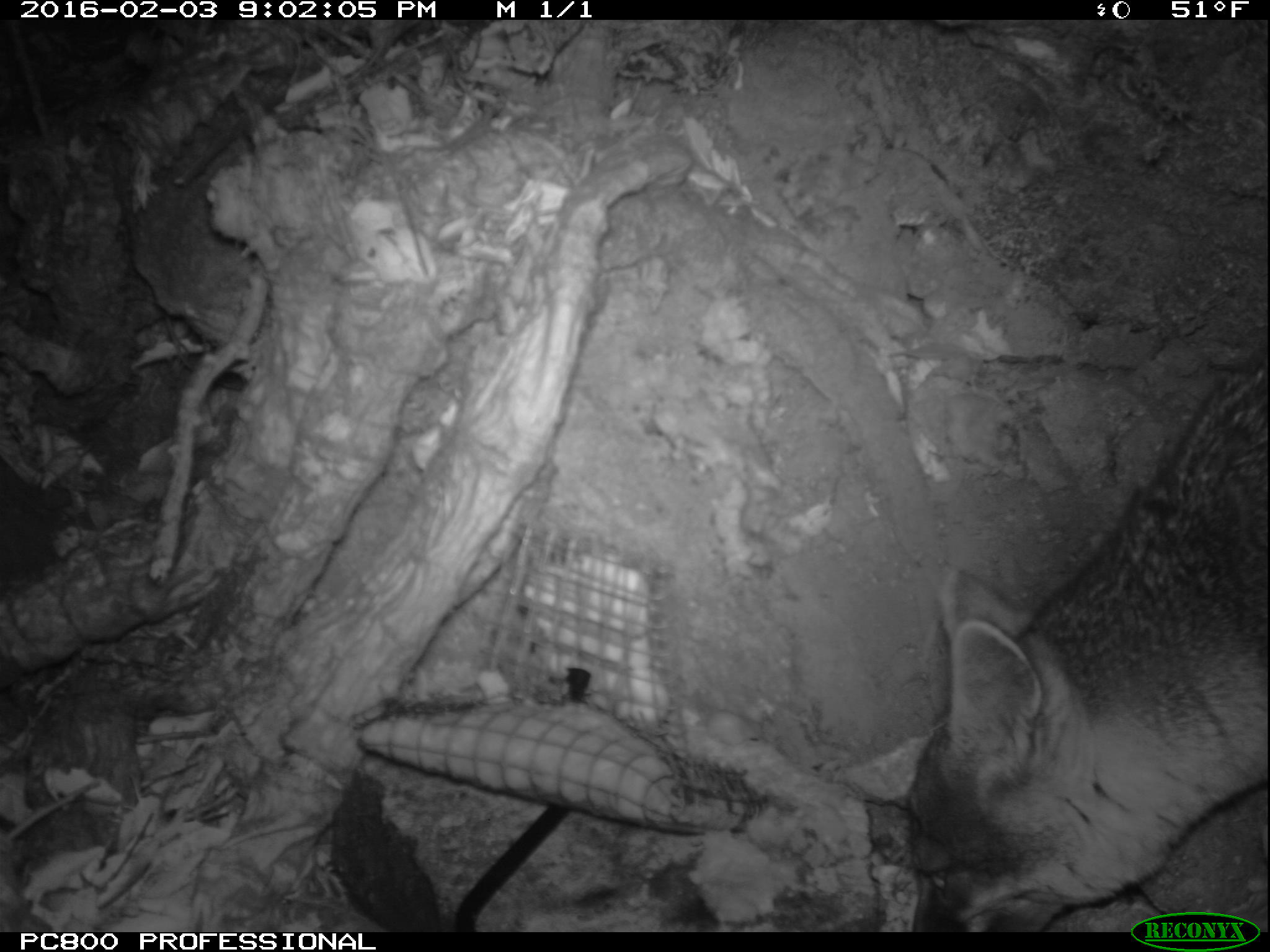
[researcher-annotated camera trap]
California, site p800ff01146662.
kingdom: Animalia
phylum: Chordata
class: Mammalia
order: Carnivora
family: Canidae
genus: Urocyon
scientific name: Urocyon littoralis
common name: island fox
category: fox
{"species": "fox (island fox) (Urocyon littoralis)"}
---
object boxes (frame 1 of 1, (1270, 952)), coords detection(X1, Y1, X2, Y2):
fox: detection(909, 346, 1268, 932)